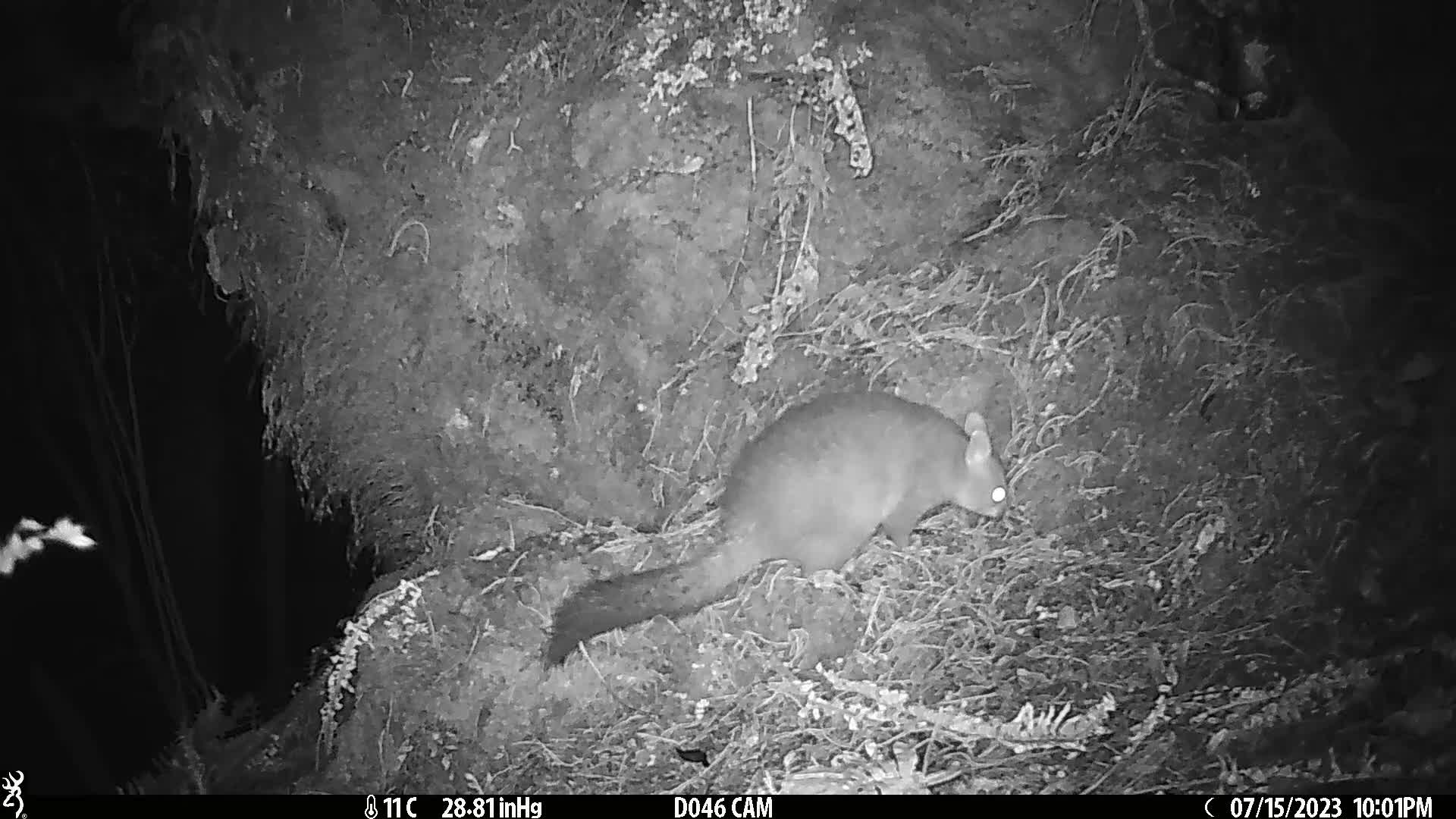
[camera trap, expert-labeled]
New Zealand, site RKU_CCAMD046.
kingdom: Animalia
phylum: Chordata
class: Mammalia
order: Diprotodontia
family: Phalangeridae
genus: Trichosurus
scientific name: Trichosurus vulpecula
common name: common brushtail possum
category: possum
Possum (common brushtail possum) (Trichosurus vulpecula).